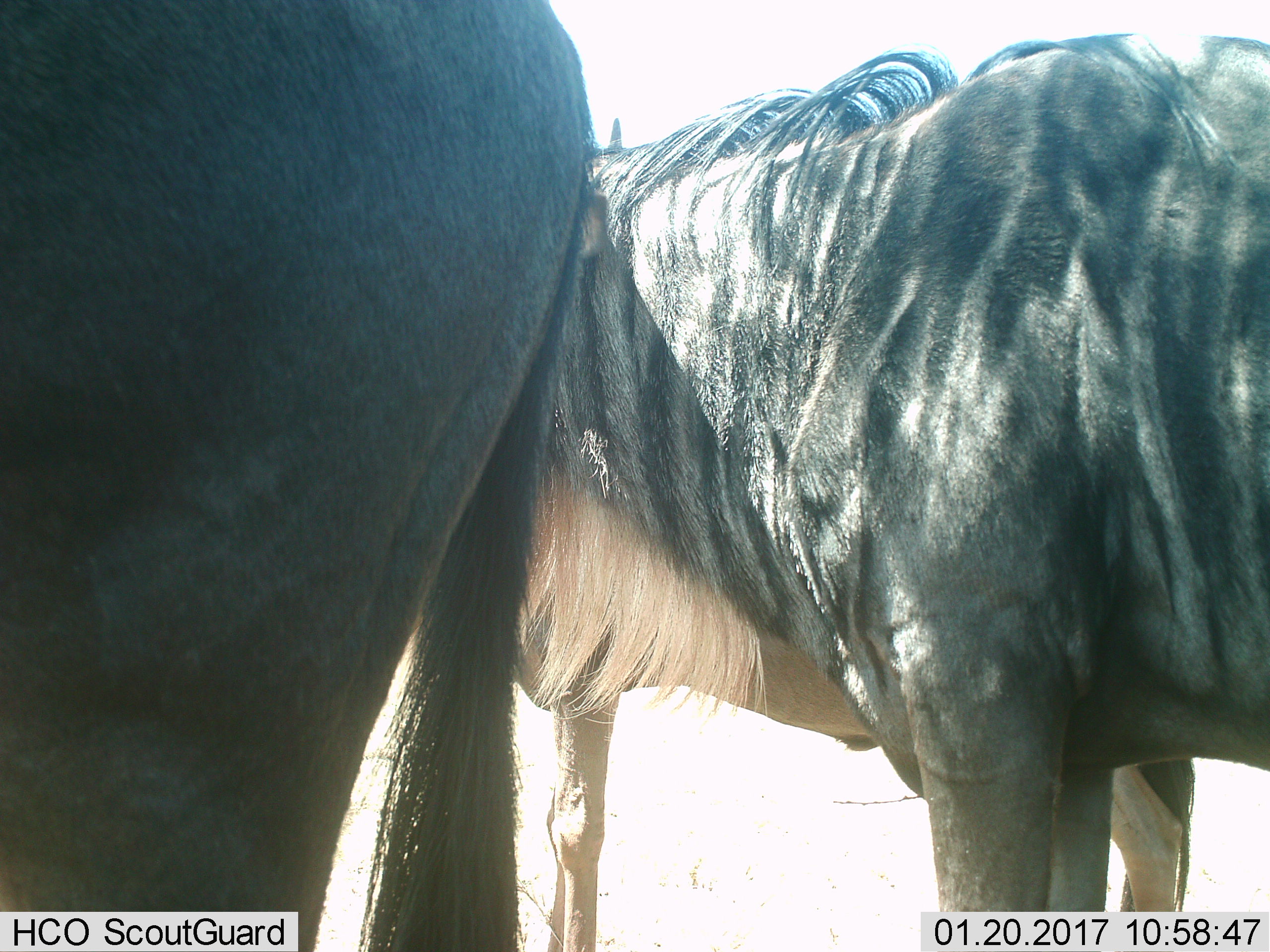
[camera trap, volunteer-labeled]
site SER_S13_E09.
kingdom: Animalia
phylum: Chordata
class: Mammalia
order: Artiodactyla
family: Bovidae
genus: Connochaetes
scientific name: Connochaetes taurinus taurinus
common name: blue wildebeest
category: wildebeestblue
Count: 2.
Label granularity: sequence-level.